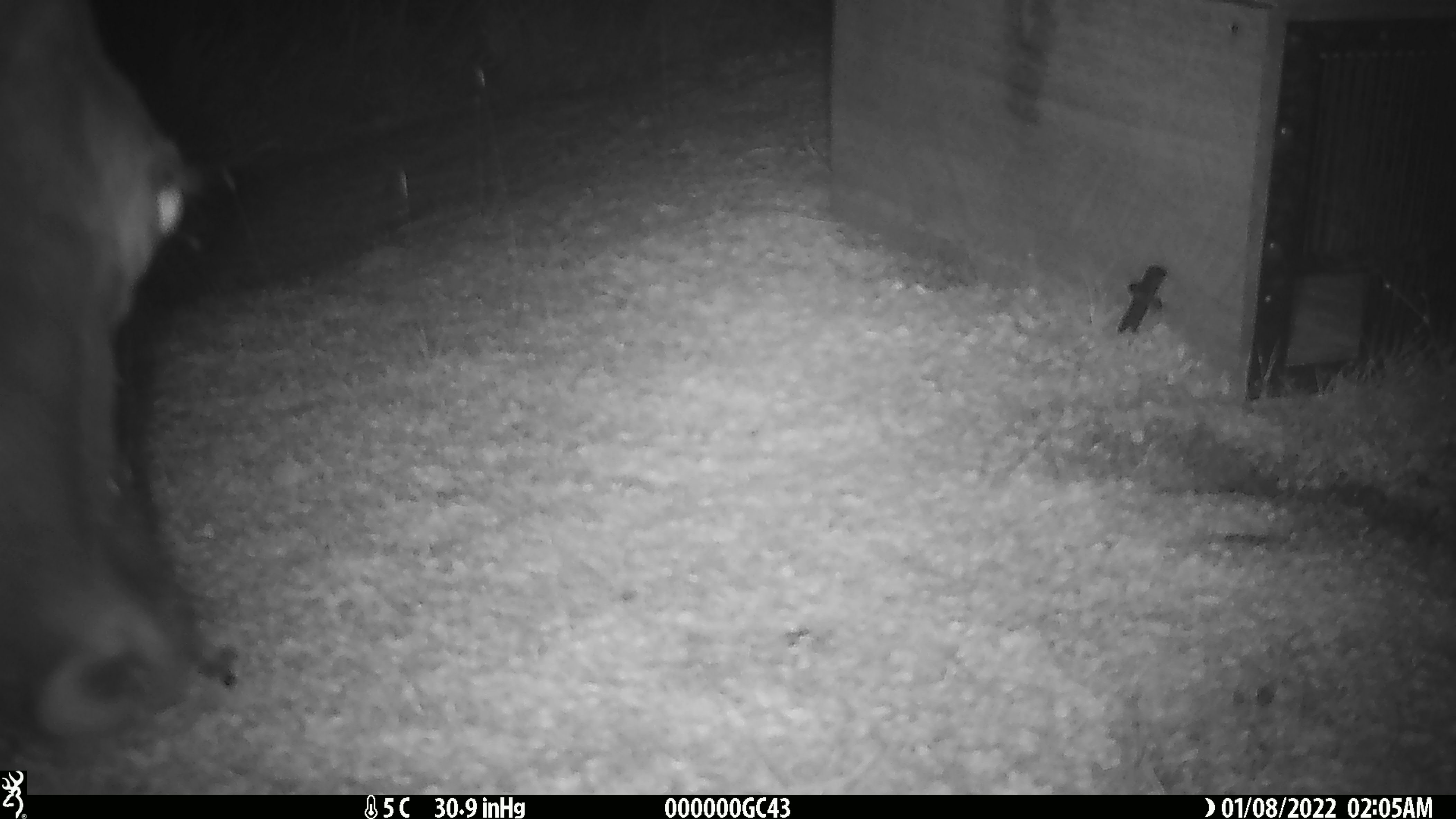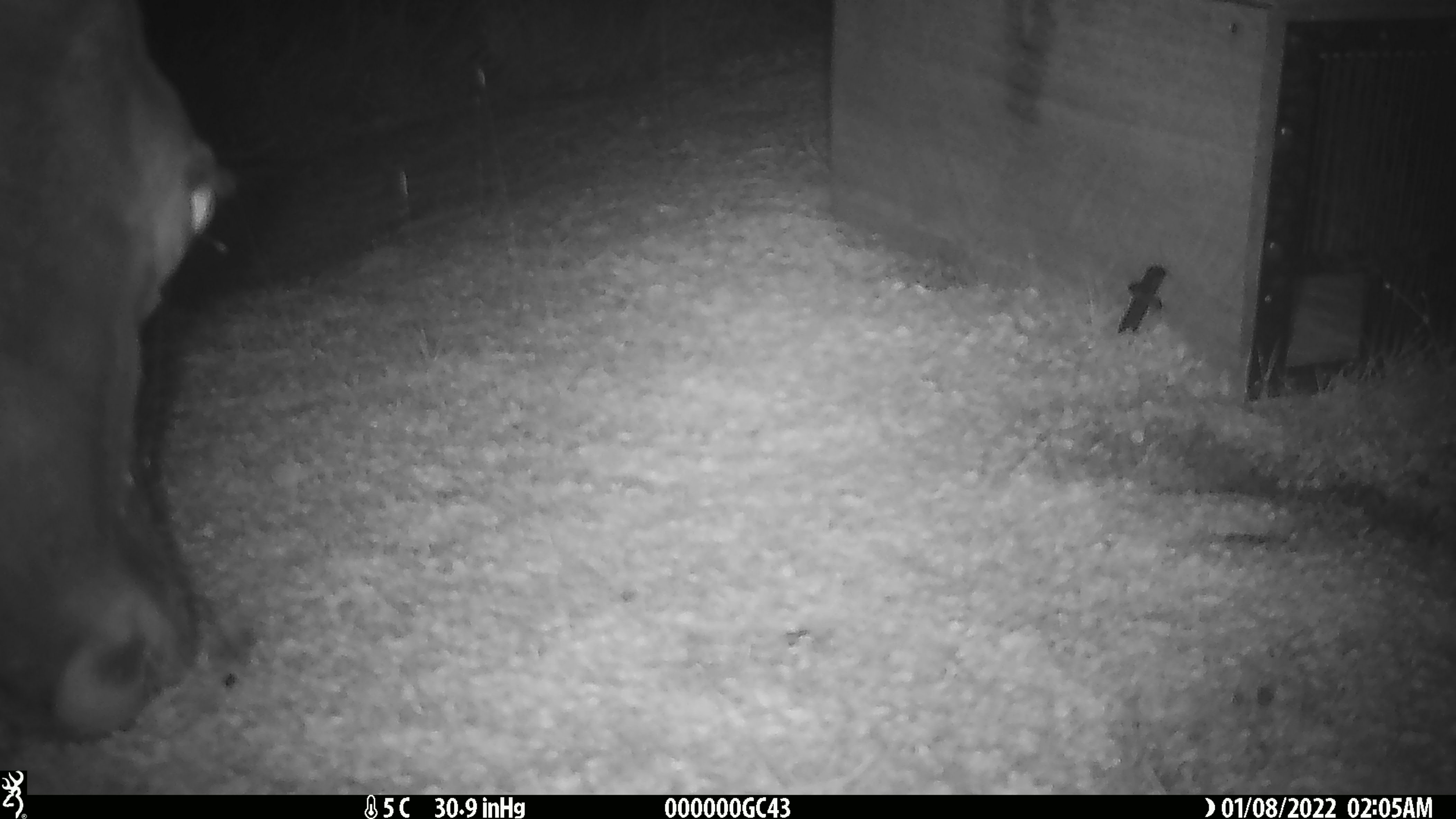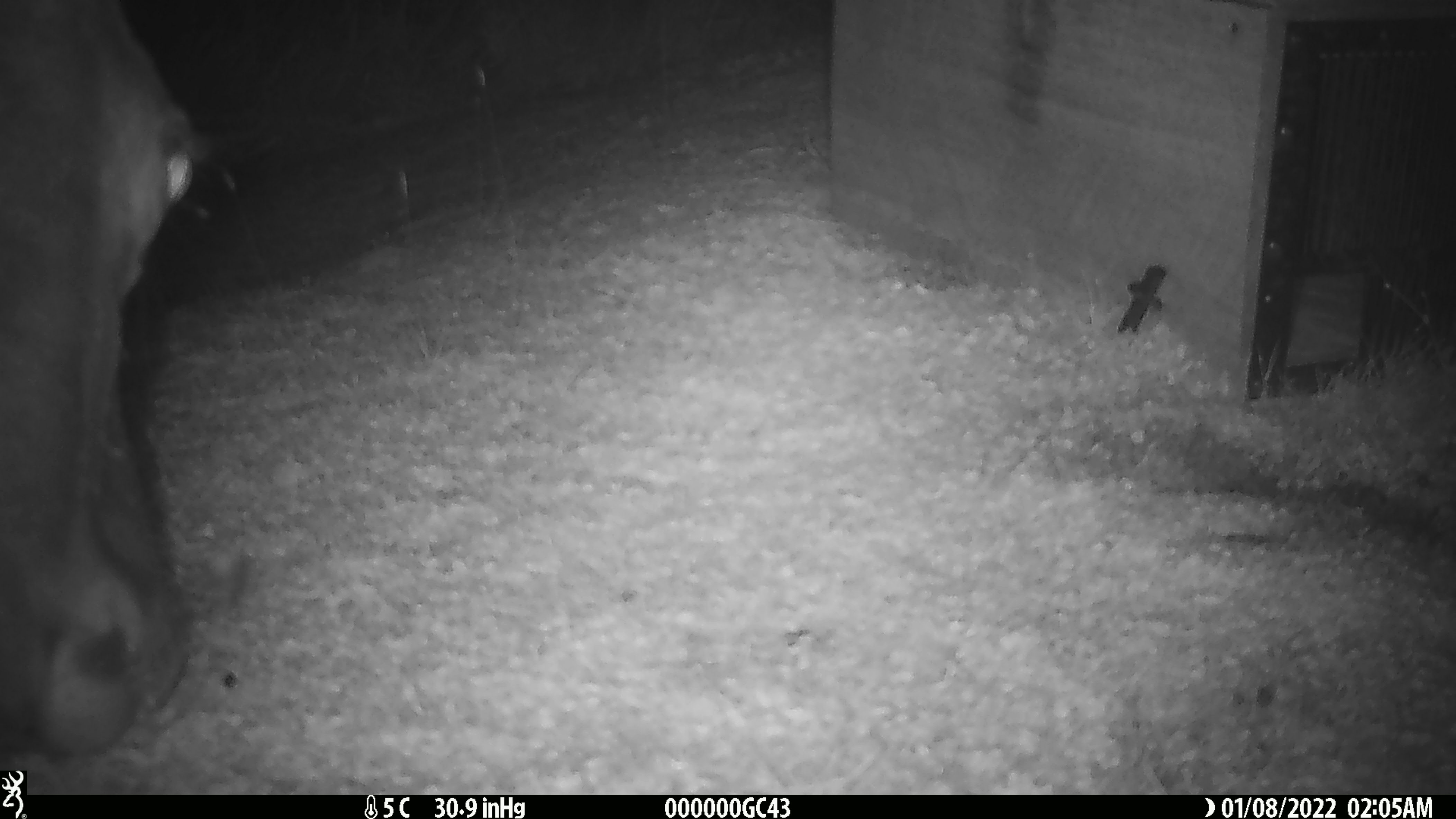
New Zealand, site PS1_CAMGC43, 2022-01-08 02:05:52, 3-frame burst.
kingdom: Animalia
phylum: Chordata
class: Mammalia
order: Artiodactyla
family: Cervidae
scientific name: Cervidae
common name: deer